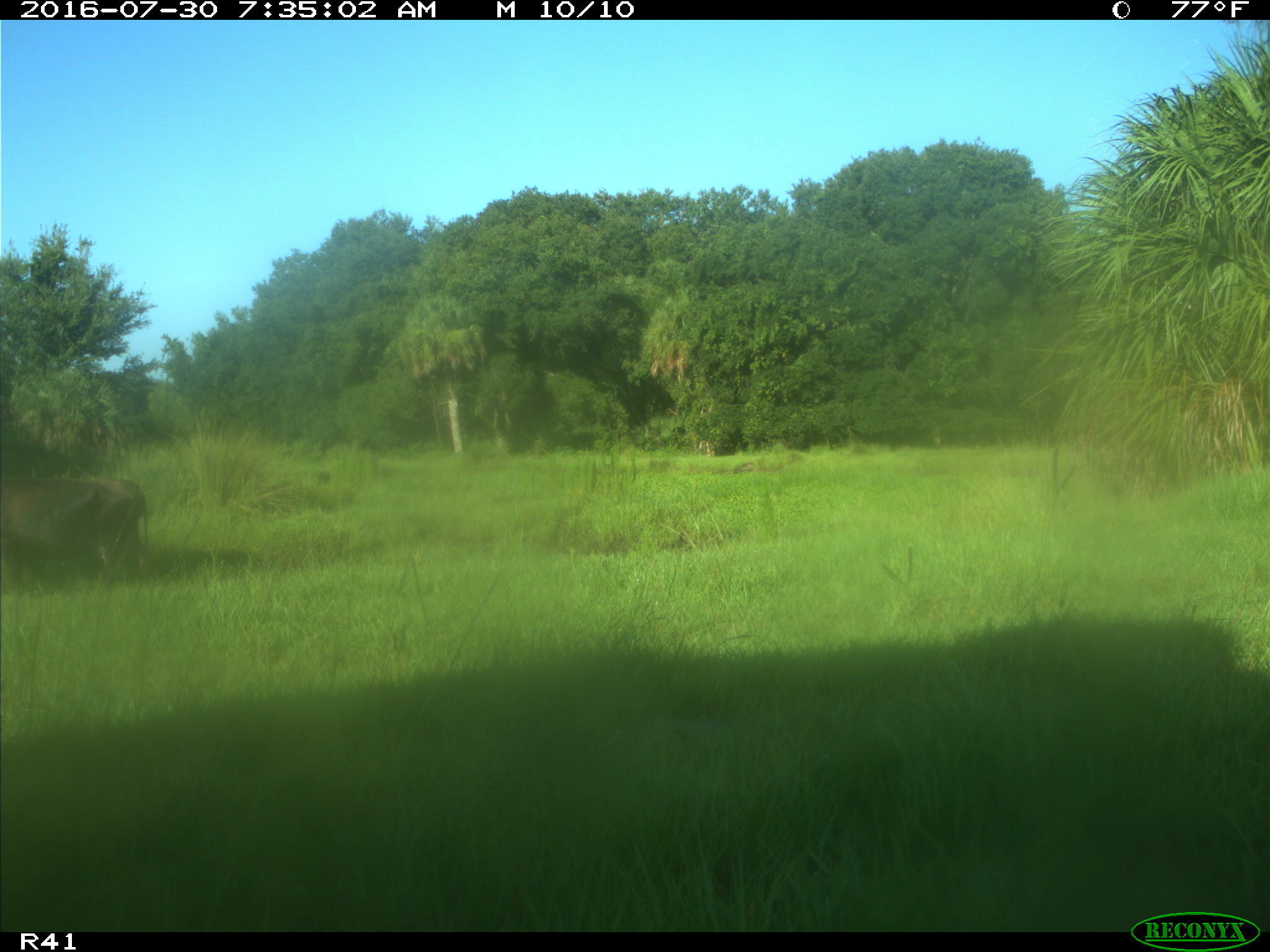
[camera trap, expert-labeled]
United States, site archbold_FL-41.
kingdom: Animalia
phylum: Chordata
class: Mammalia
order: Artiodactyla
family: Bovidae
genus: Bos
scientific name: Bos taurus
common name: domestic cow